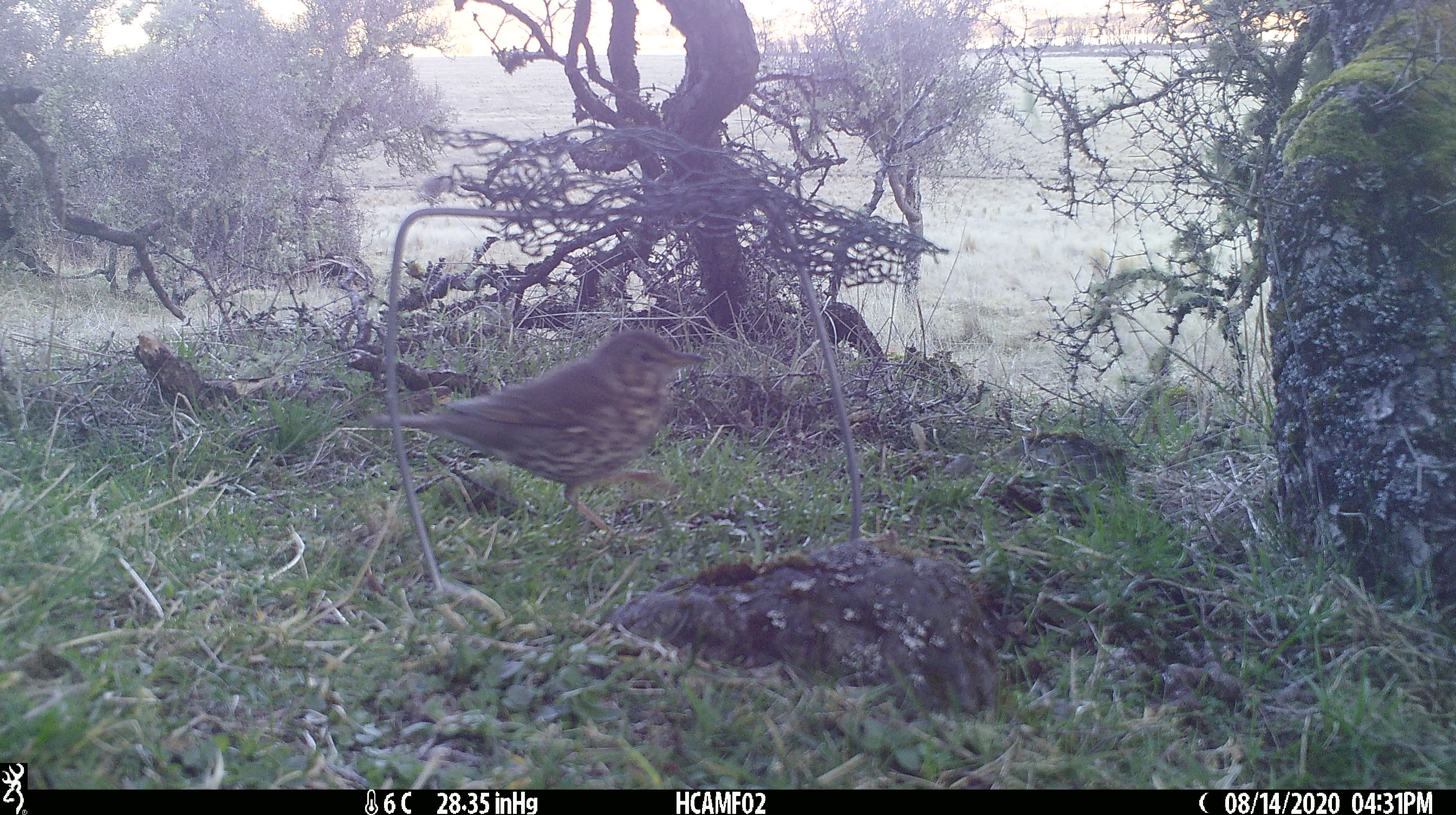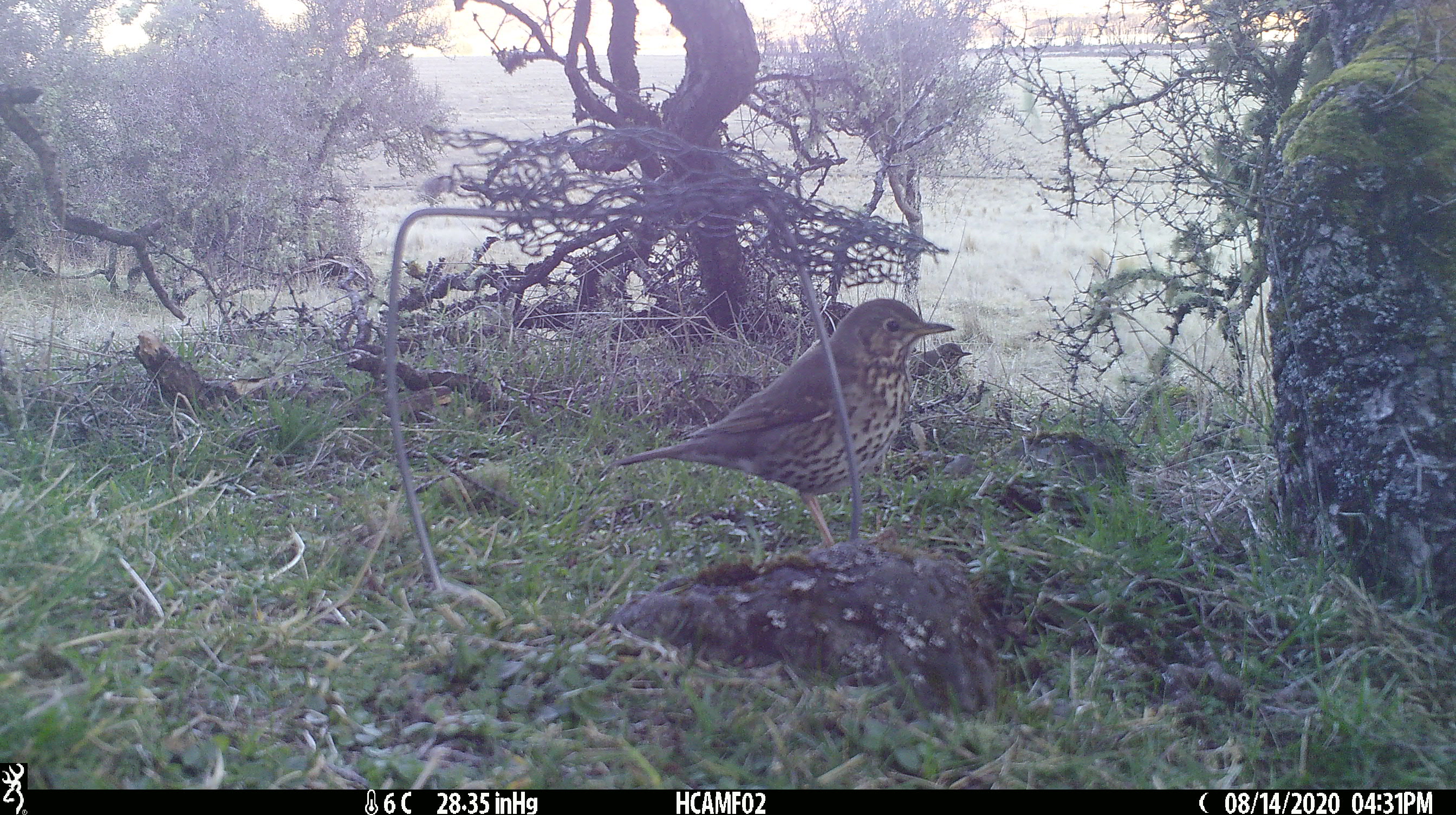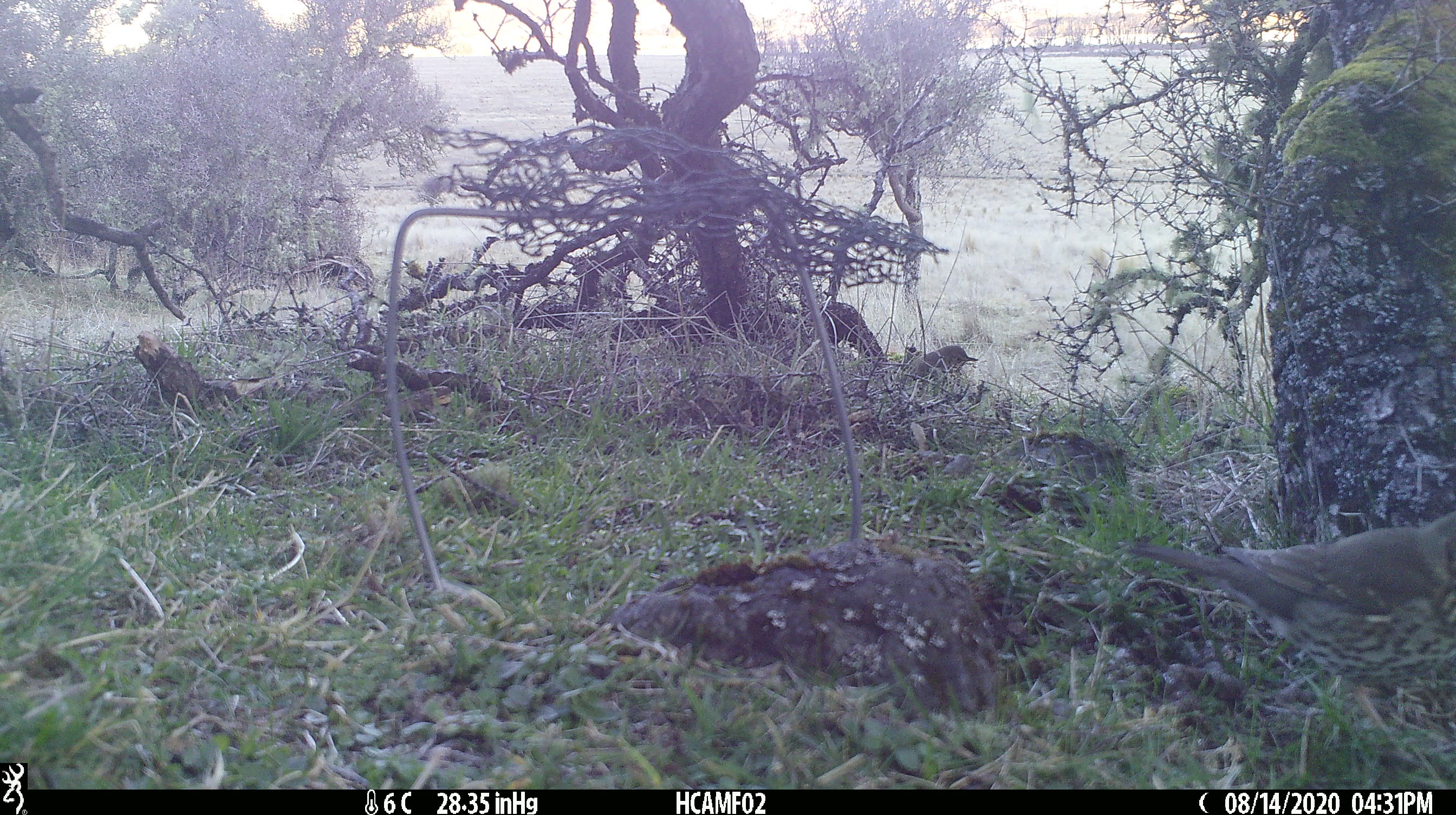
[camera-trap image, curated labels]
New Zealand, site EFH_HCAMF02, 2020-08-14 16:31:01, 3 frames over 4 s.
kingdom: Animalia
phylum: Chordata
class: Aves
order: Passeriformes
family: Turdidae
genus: Turdus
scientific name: Turdus philomelos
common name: song thrush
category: thrush